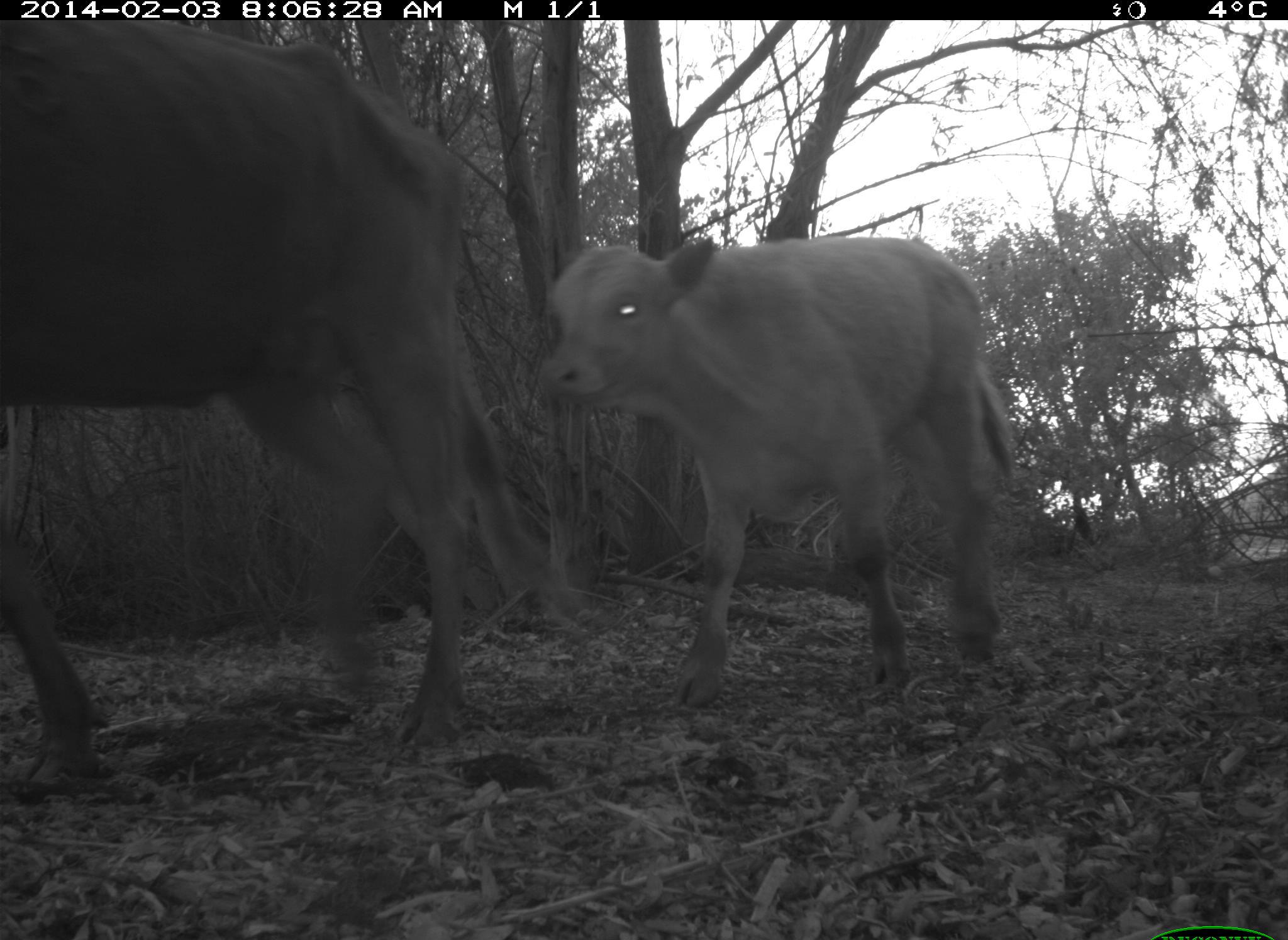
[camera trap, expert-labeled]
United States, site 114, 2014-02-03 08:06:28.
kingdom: Animalia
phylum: Chordata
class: Mammalia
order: Artiodactyla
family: Bovidae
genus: Bos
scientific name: Bos taurus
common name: cow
Cow (Bos taurus).